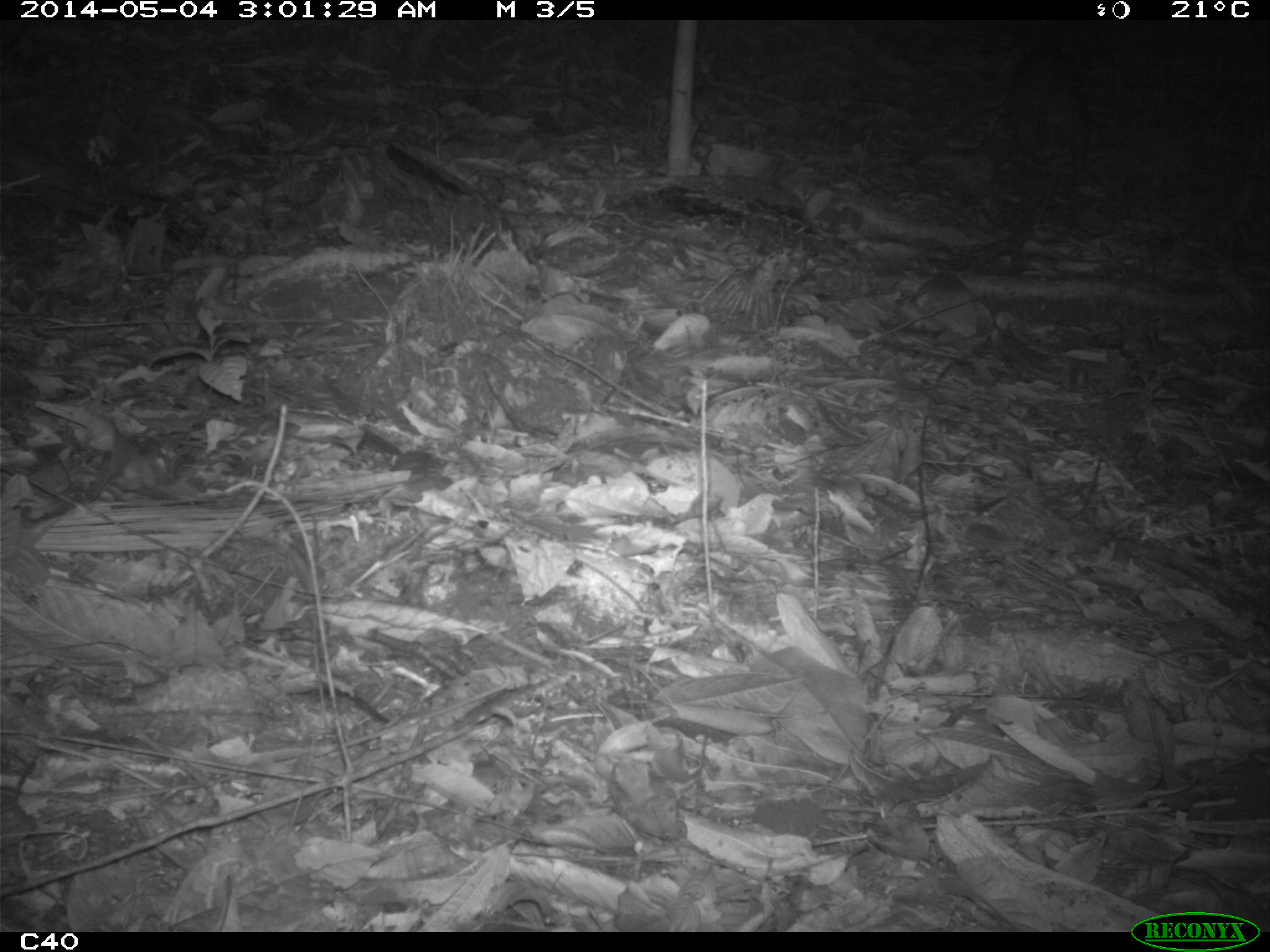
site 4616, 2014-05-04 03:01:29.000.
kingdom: Animalia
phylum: Chordata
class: Mammalia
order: Rodentia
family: Cuniculidae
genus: Cuniculus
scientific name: Cuniculus paca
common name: spotted paca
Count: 1.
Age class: adult.